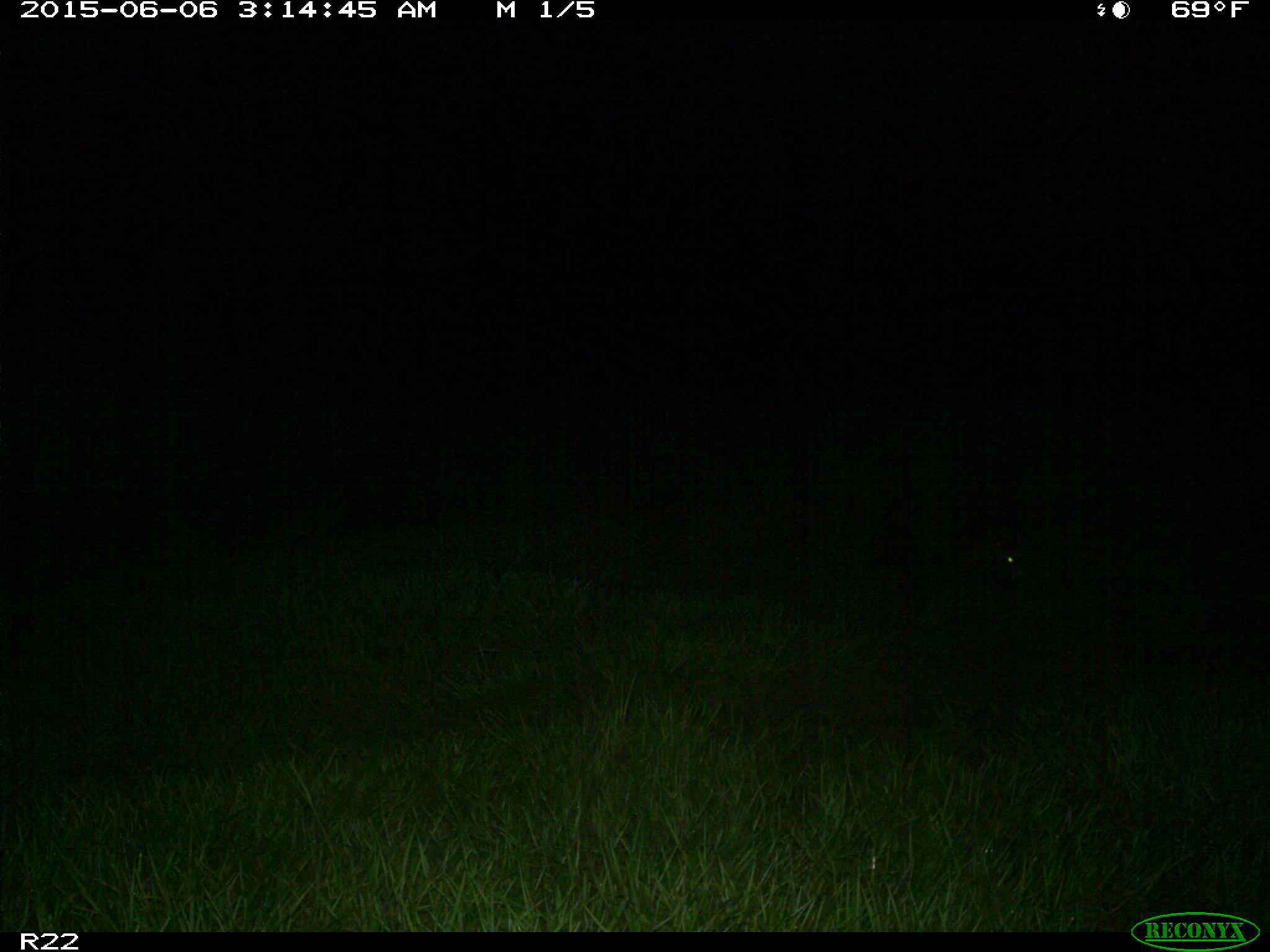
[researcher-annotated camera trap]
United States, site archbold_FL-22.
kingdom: Animalia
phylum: Chordata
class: Mammalia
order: Artiodactyla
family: Bovidae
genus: Bos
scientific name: Bos taurus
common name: domestic cow